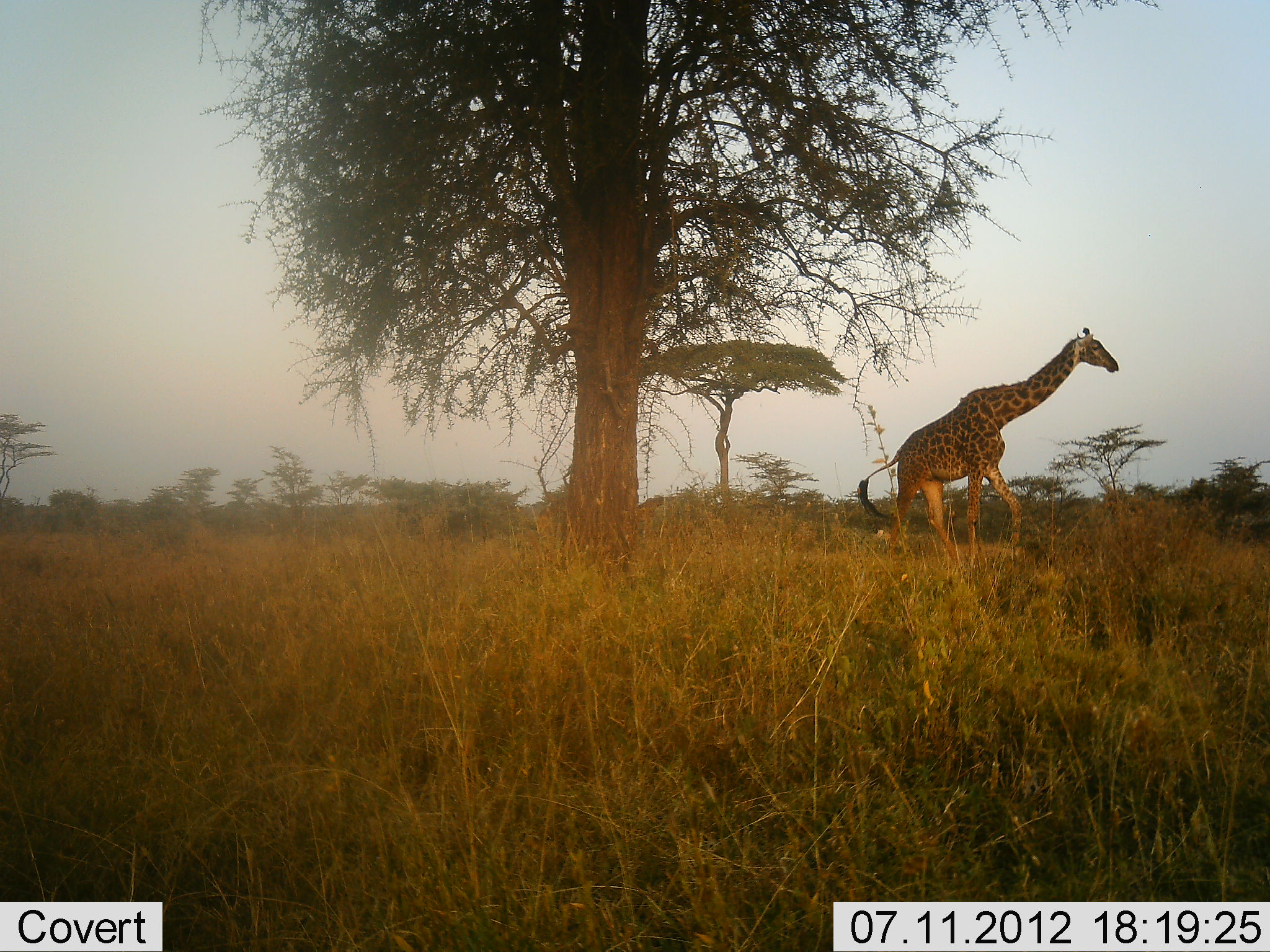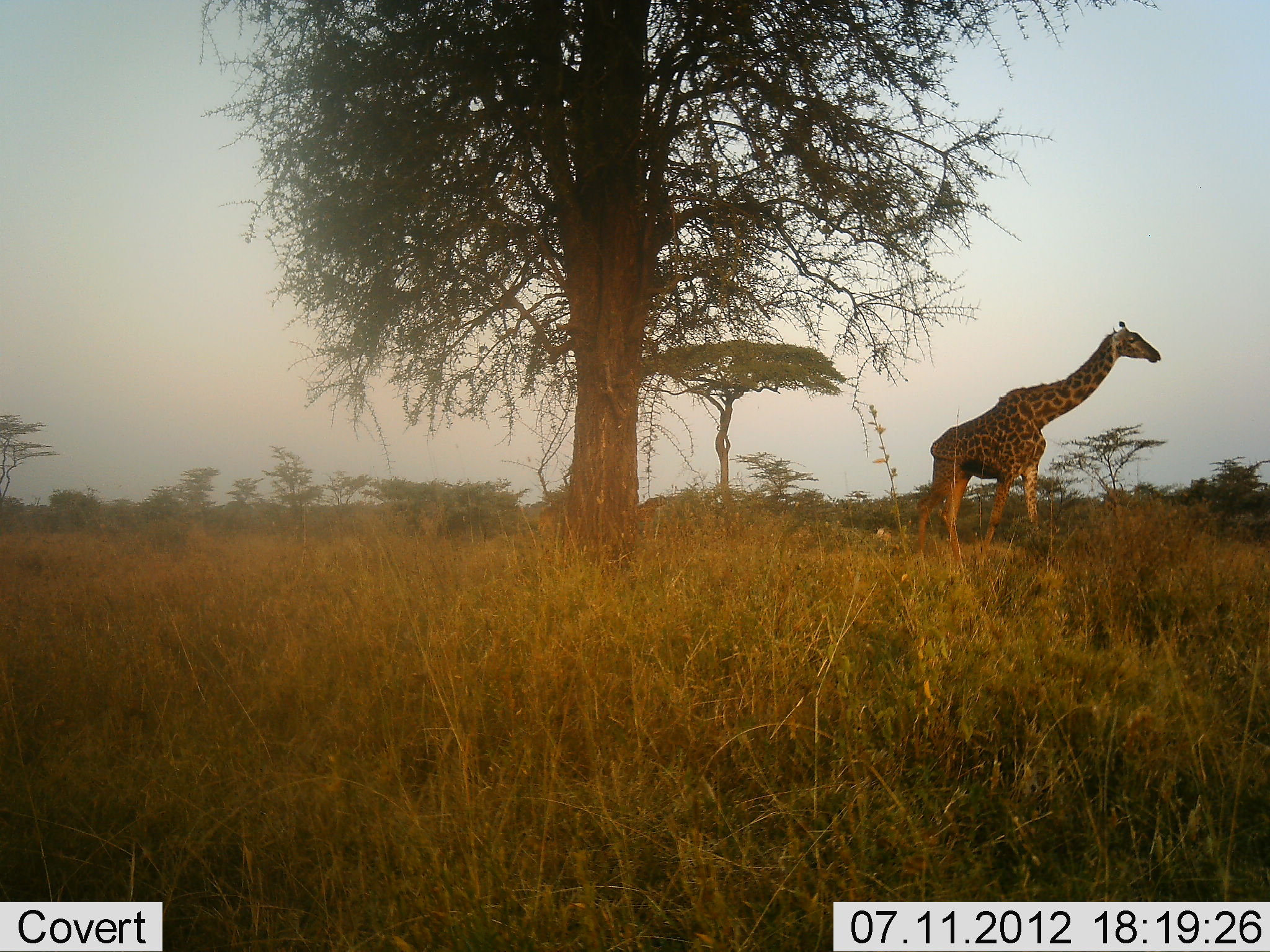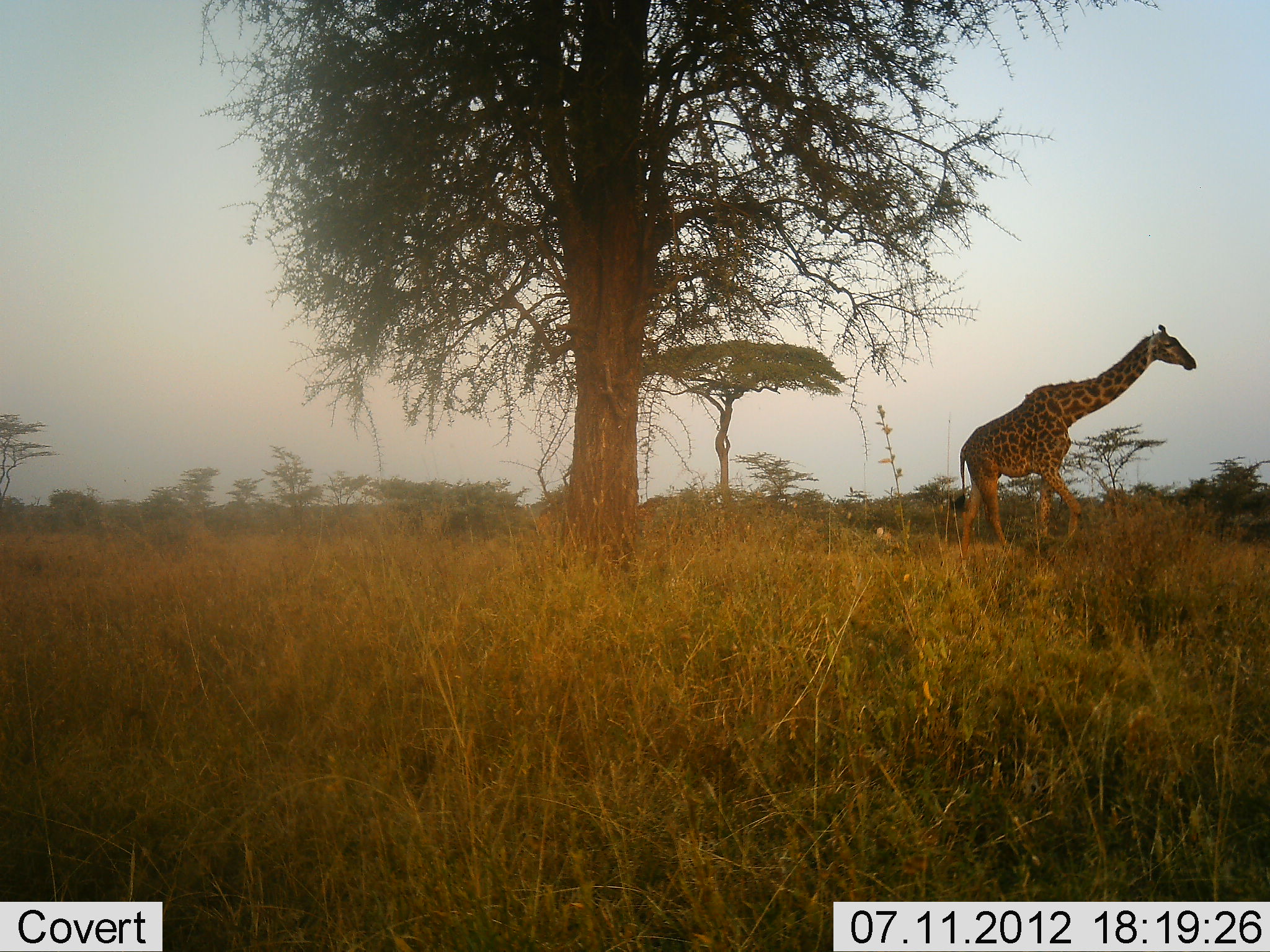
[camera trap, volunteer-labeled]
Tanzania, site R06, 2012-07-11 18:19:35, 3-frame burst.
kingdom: Animalia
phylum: Chordata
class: Mammalia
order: Artiodactyla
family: Giraffidae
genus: Giraffa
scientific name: Giraffa camelopardalis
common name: giraffe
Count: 1.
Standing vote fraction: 10%.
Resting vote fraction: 0%.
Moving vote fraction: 90%.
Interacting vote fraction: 0%.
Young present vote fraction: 0%.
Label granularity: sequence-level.